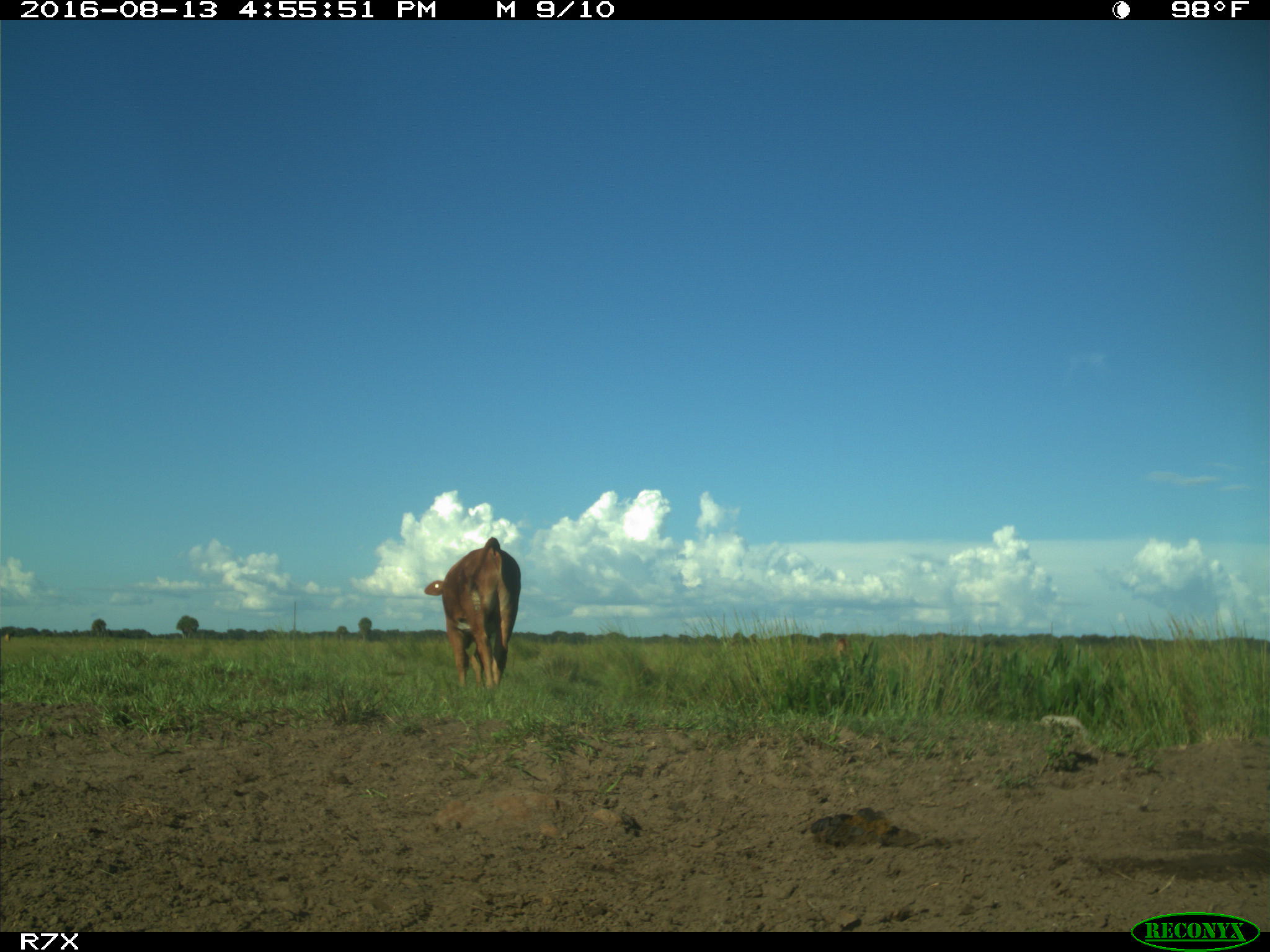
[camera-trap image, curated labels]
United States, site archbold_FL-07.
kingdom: Animalia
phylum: Chordata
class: Mammalia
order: Artiodactyla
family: Bovidae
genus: Bos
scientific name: Bos taurus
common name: domestic cow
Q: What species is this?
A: Bos taurus (domestic cow).